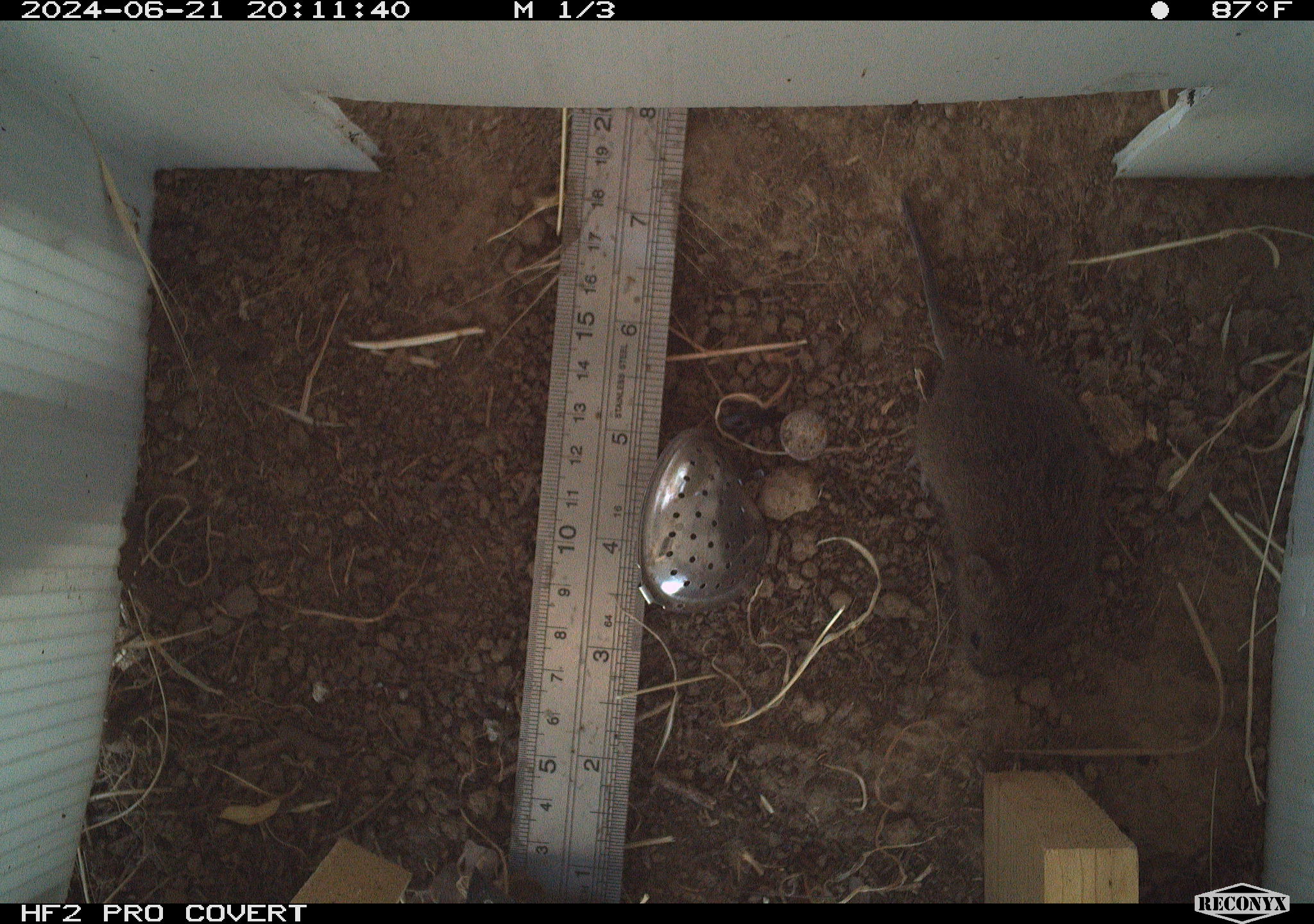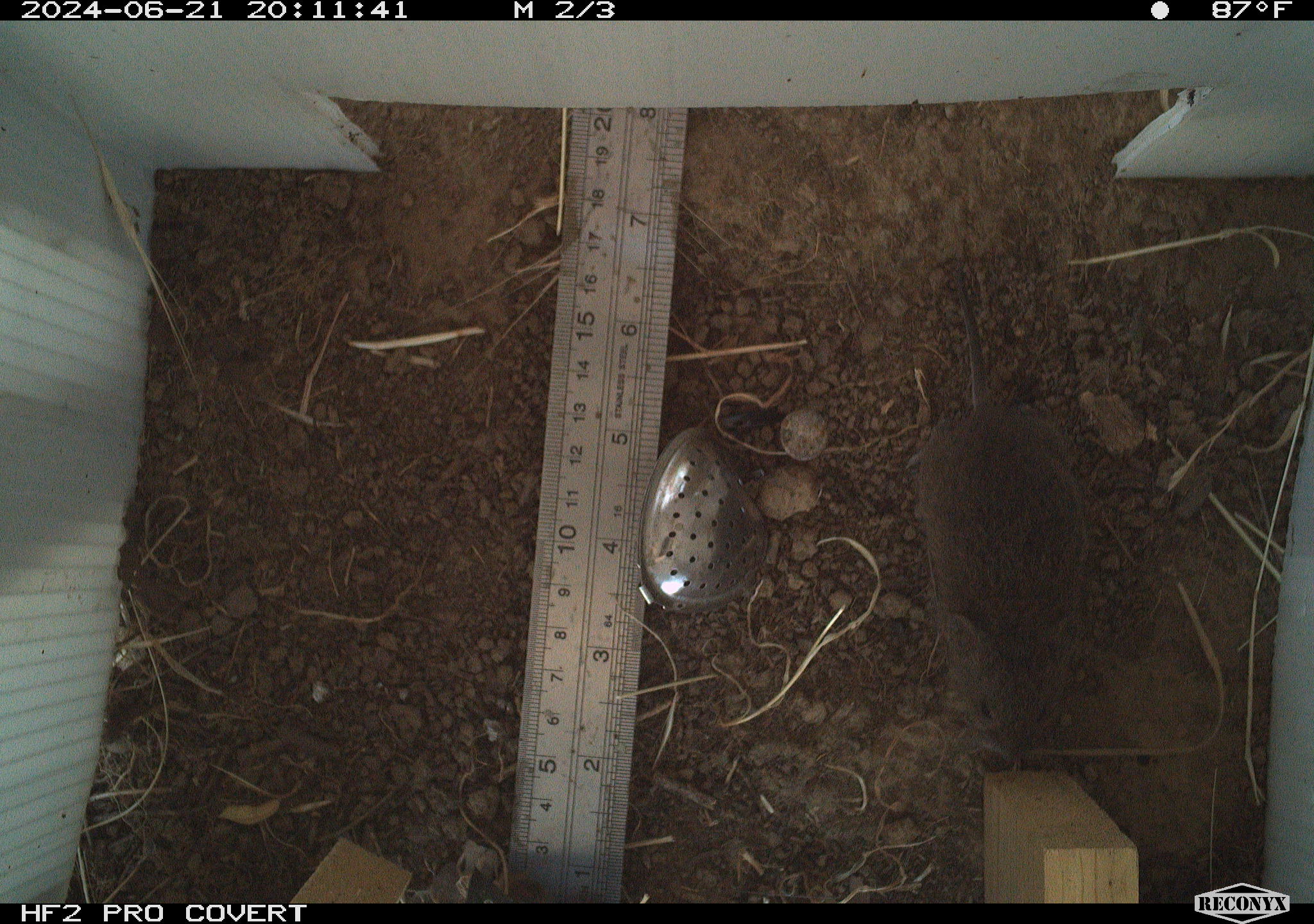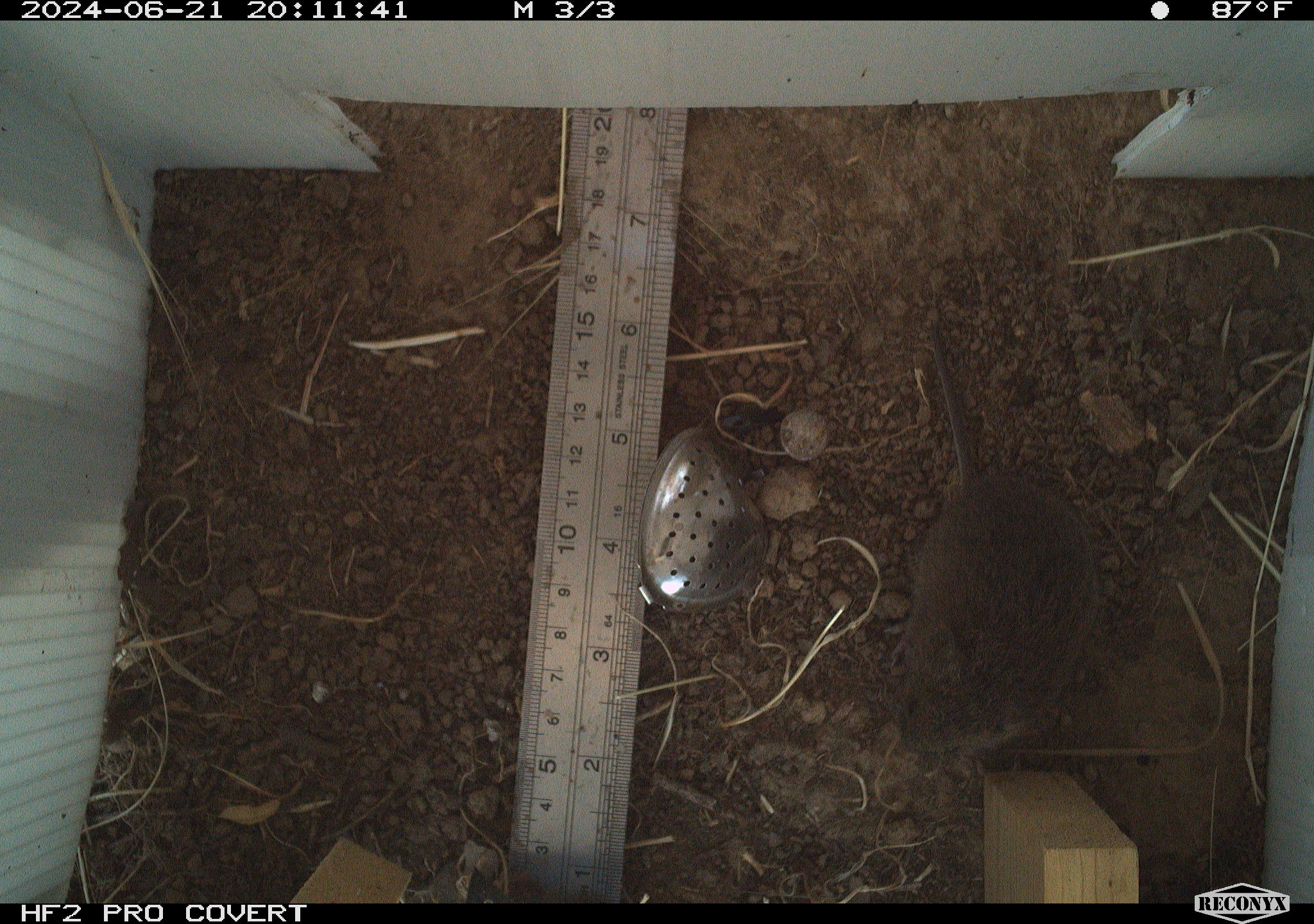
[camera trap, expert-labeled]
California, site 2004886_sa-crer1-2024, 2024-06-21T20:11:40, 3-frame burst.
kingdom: Animalia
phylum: Chordata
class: Mammalia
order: Rodentia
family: Cricetidae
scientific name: Arvicolinae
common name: voles, lemmings, and muskrats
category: arvicolinae subfamily